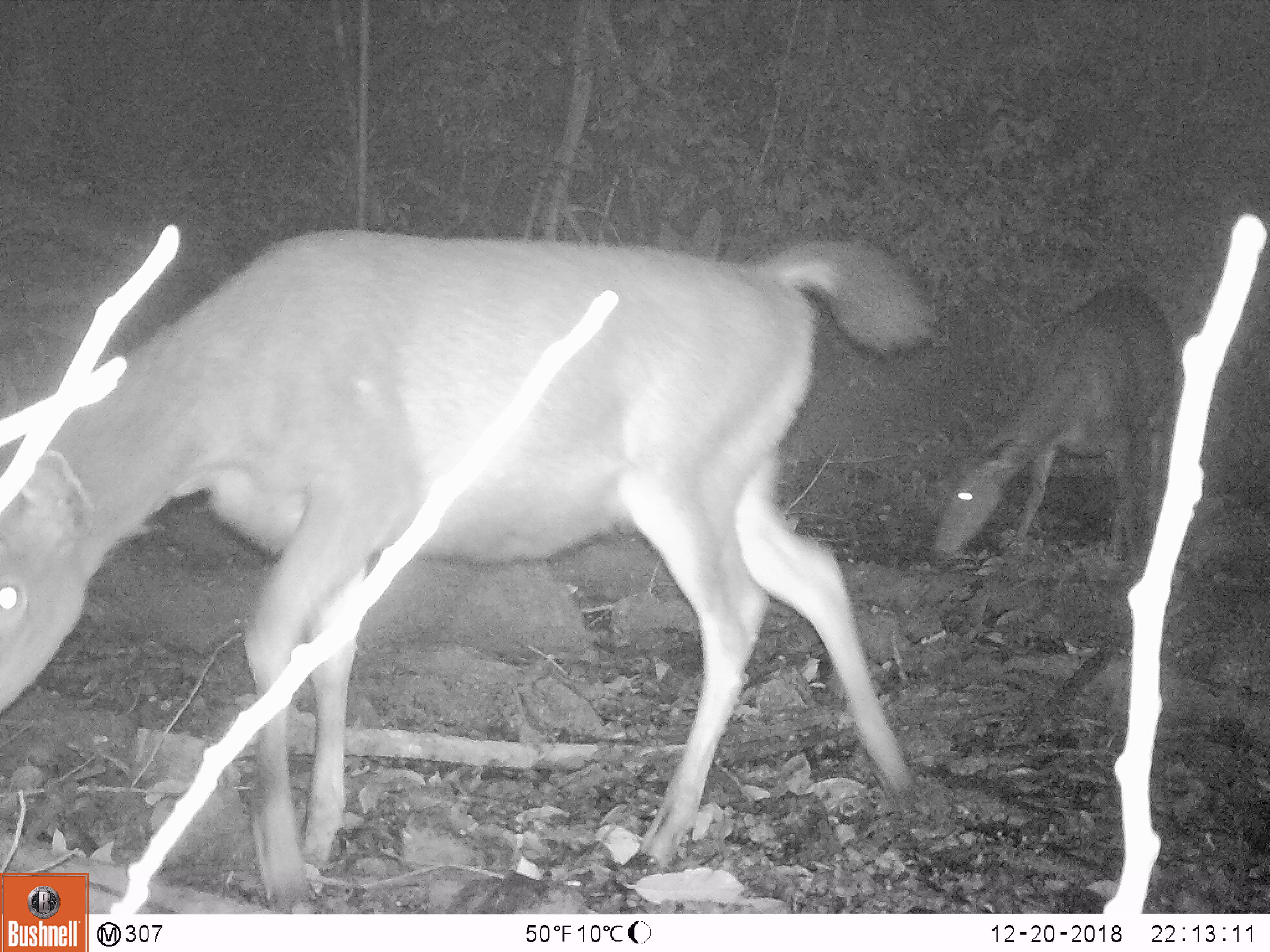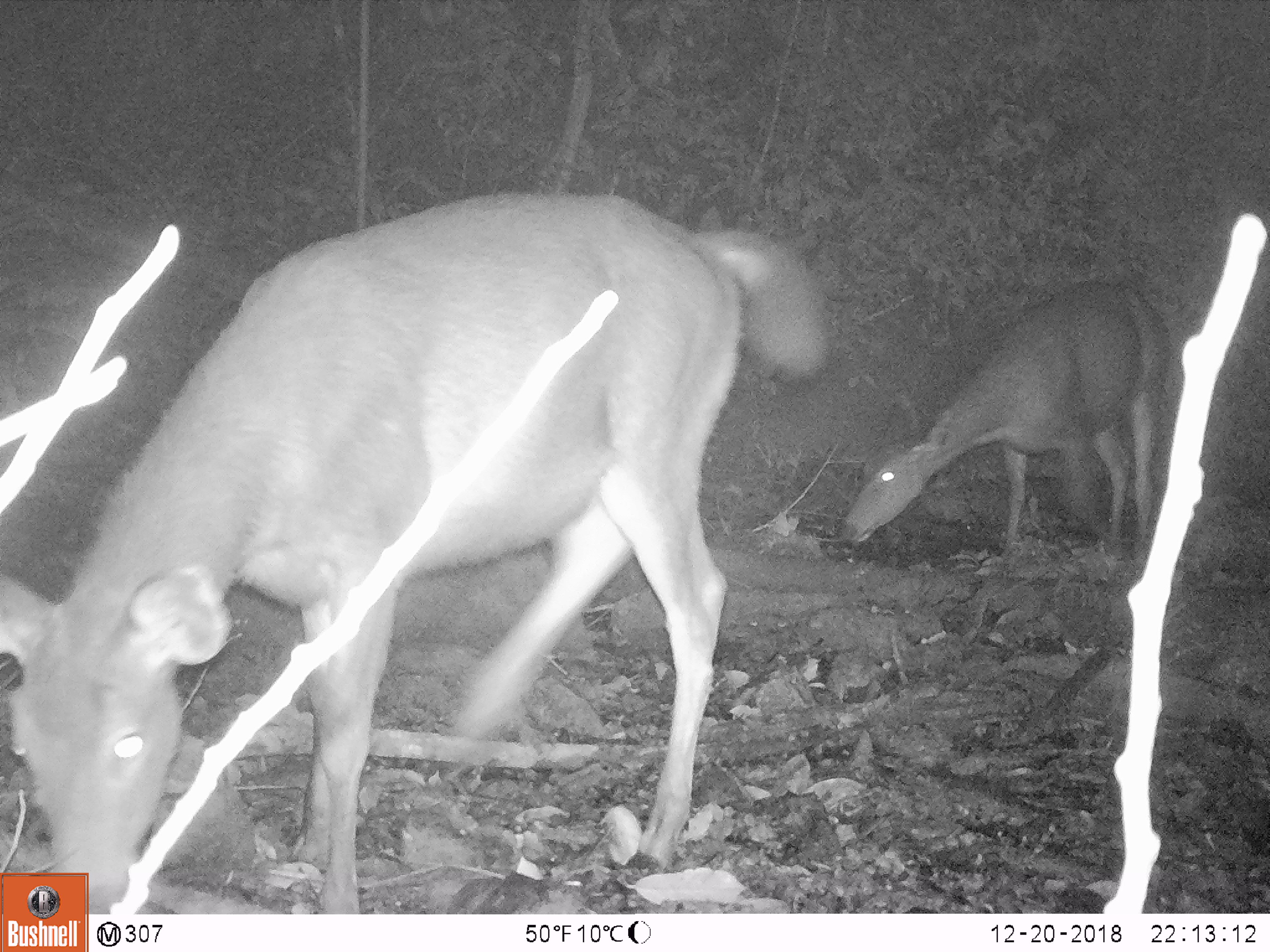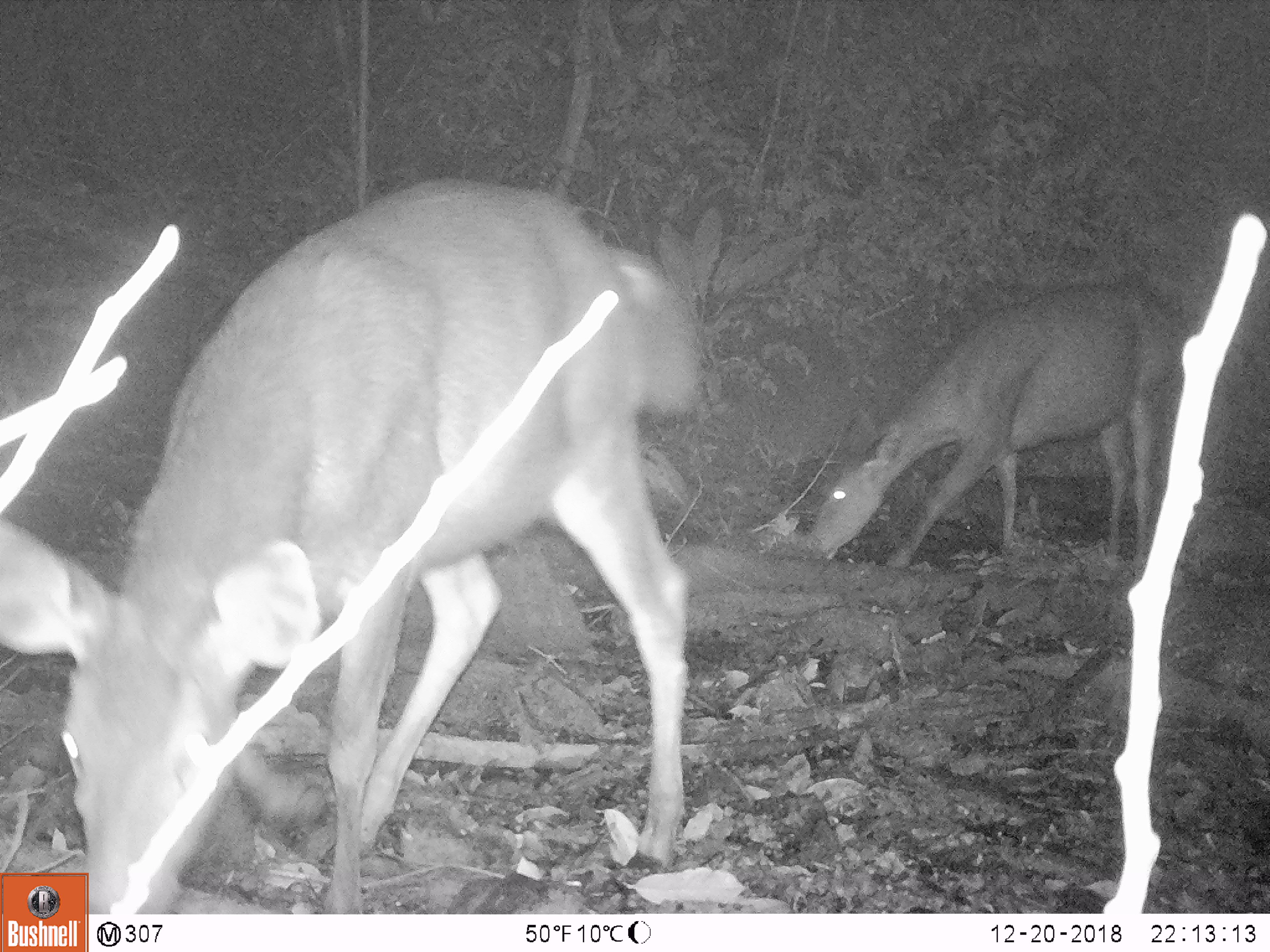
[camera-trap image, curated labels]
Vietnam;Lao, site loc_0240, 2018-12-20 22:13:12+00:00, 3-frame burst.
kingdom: Animalia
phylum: Chordata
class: Mammalia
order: Artiodactyla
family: Cervidae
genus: Rusa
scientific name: Rusa unicolor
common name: sambar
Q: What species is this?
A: Sambar (Rusa unicolor).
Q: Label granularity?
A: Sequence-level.